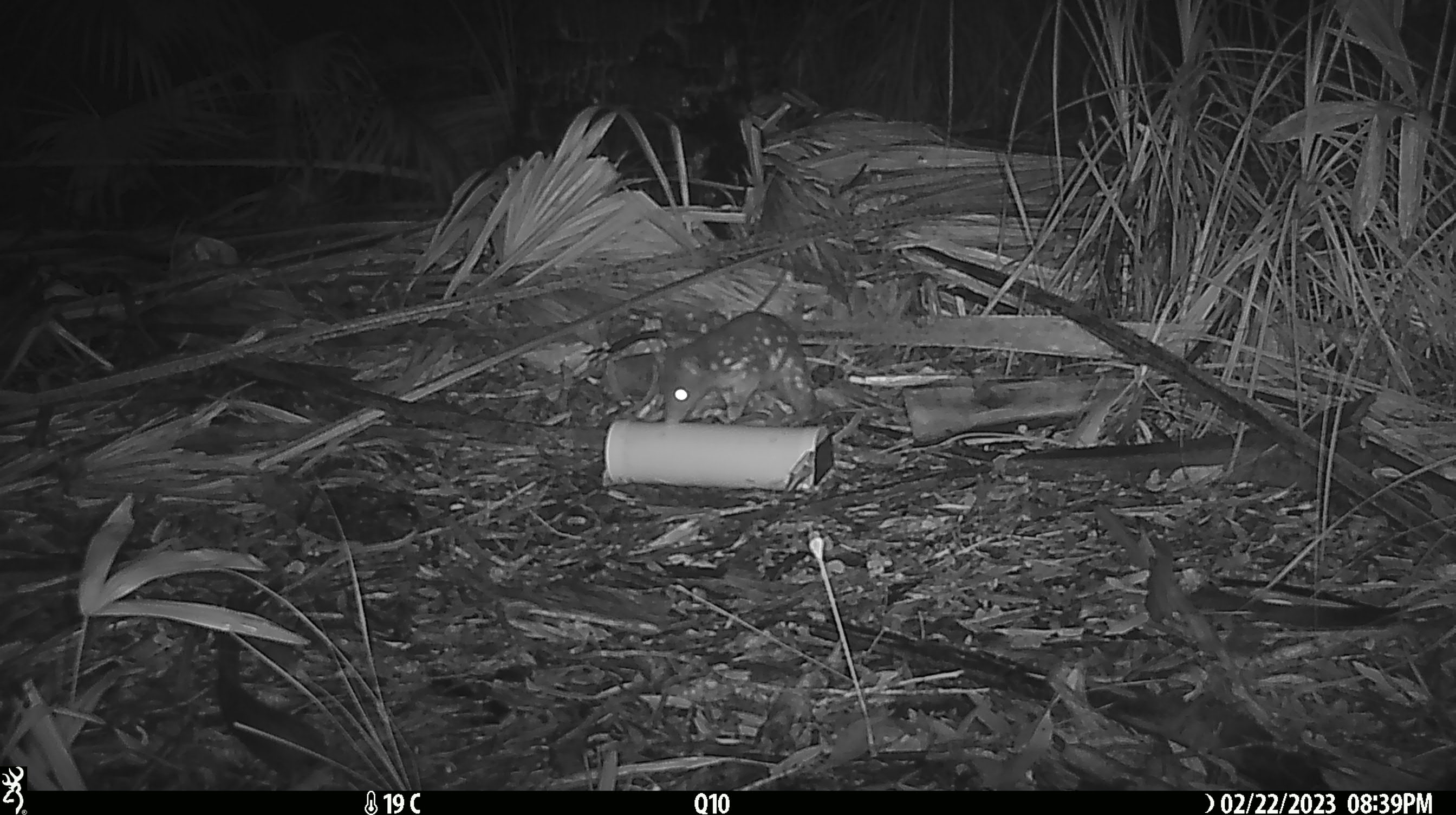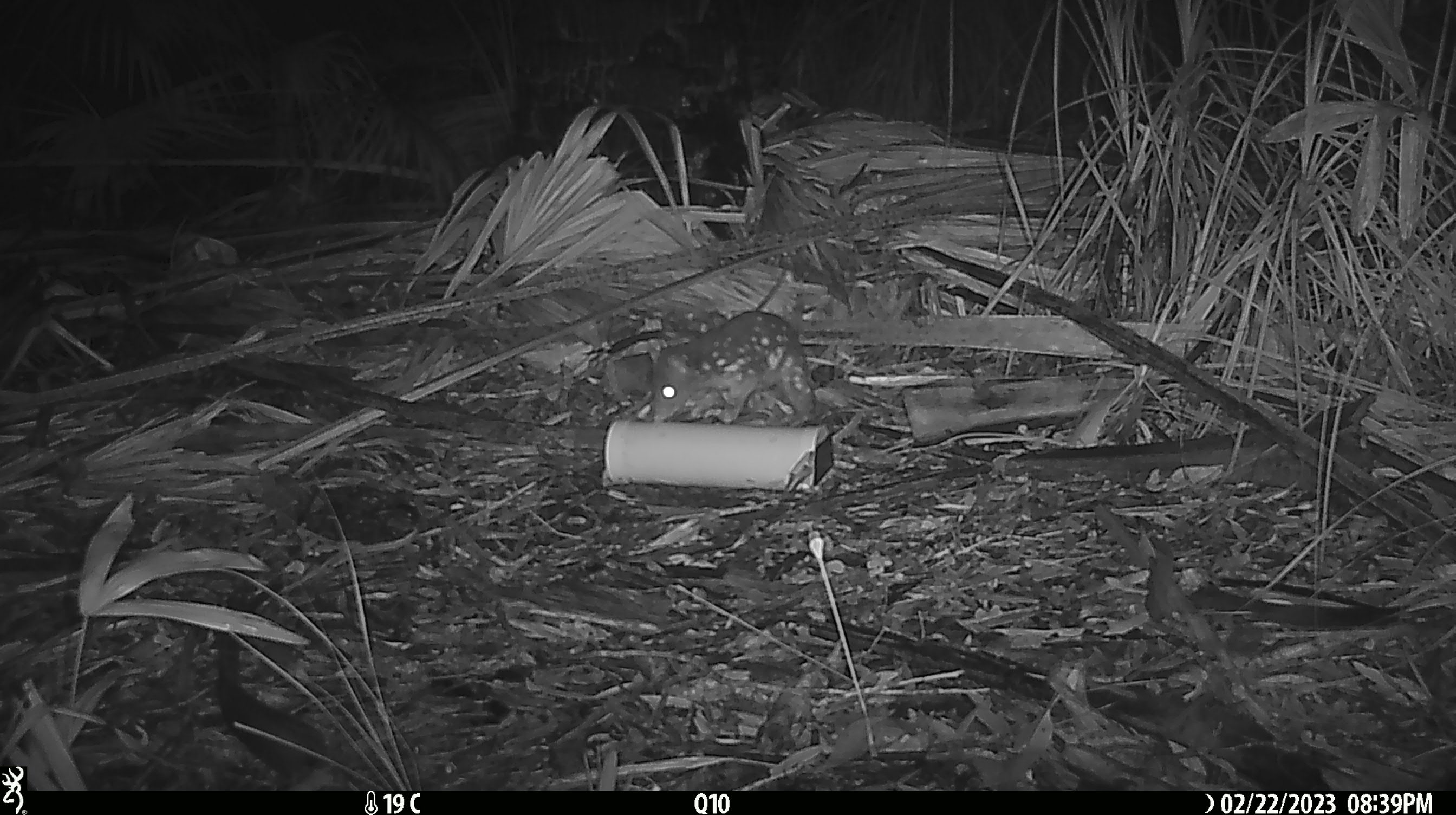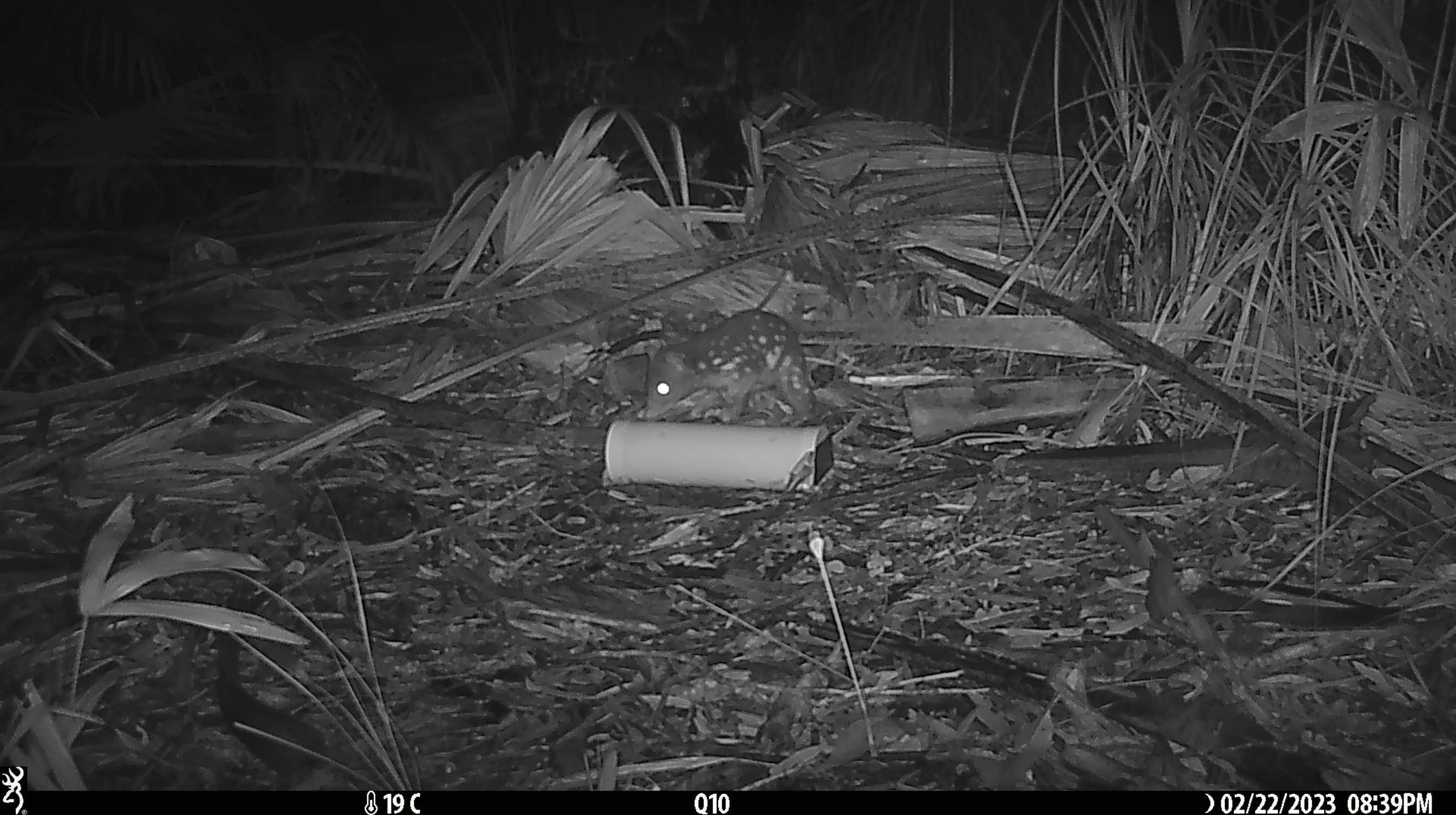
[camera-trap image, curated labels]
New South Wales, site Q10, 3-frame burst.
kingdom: Animalia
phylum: Chordata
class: Mammalia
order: Dasyuromorphia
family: Dasyuridae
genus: Dasyurus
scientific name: Dasyurus maculatus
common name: spotted-tailed quoll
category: quoll